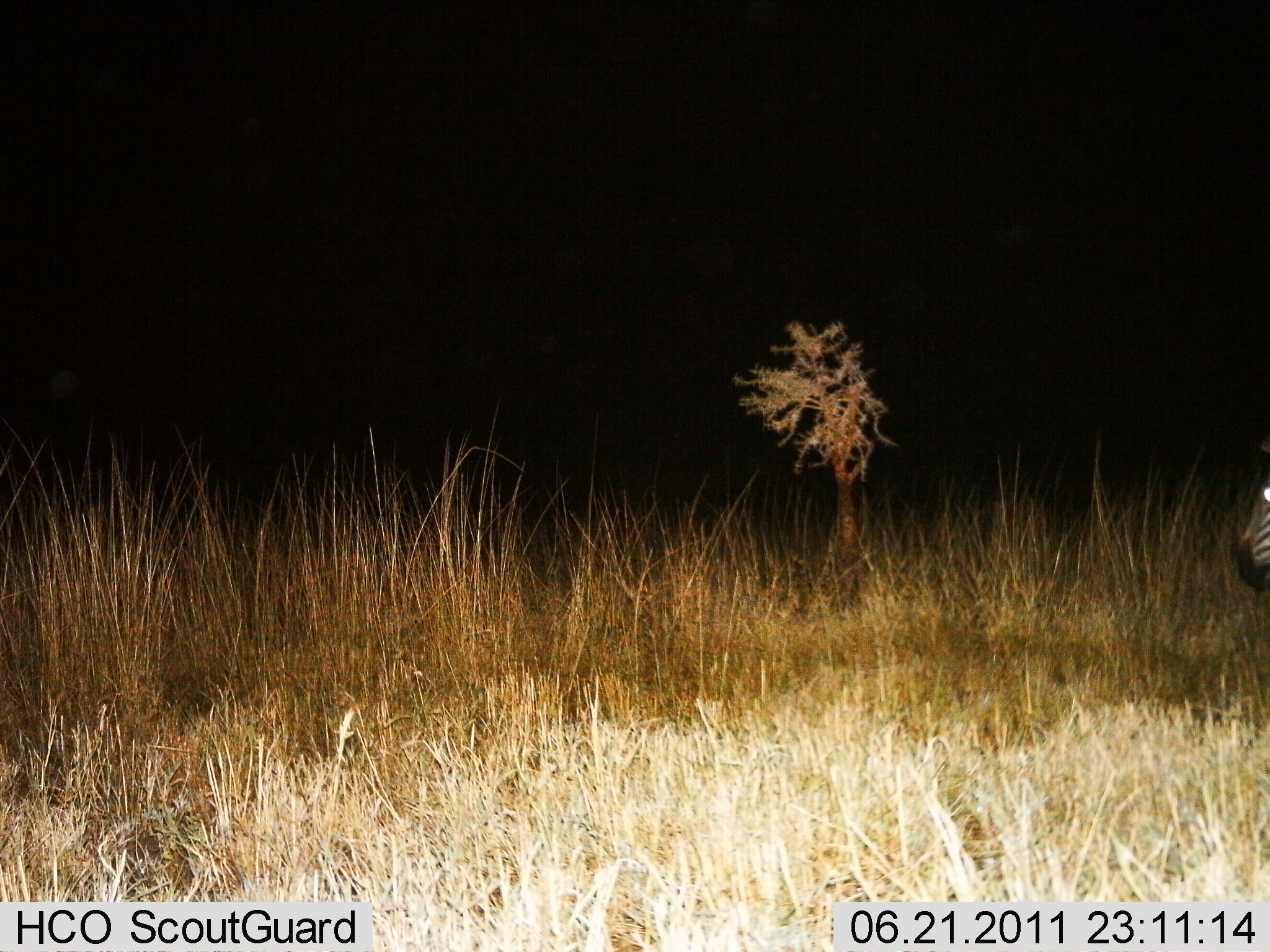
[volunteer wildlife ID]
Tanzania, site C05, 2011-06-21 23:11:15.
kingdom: Animalia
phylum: Chordata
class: Mammalia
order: Perissodactyla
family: Equidae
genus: Equus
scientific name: Equus quagga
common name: plains zebra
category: zebra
Zebra (plains zebra) (Equus quagga), count 1. Behavior (volunteer vote fractions): standing 70%, resting 0%, moving 30%, interacting 0%. Young present (vote fraction): 0%. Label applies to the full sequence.